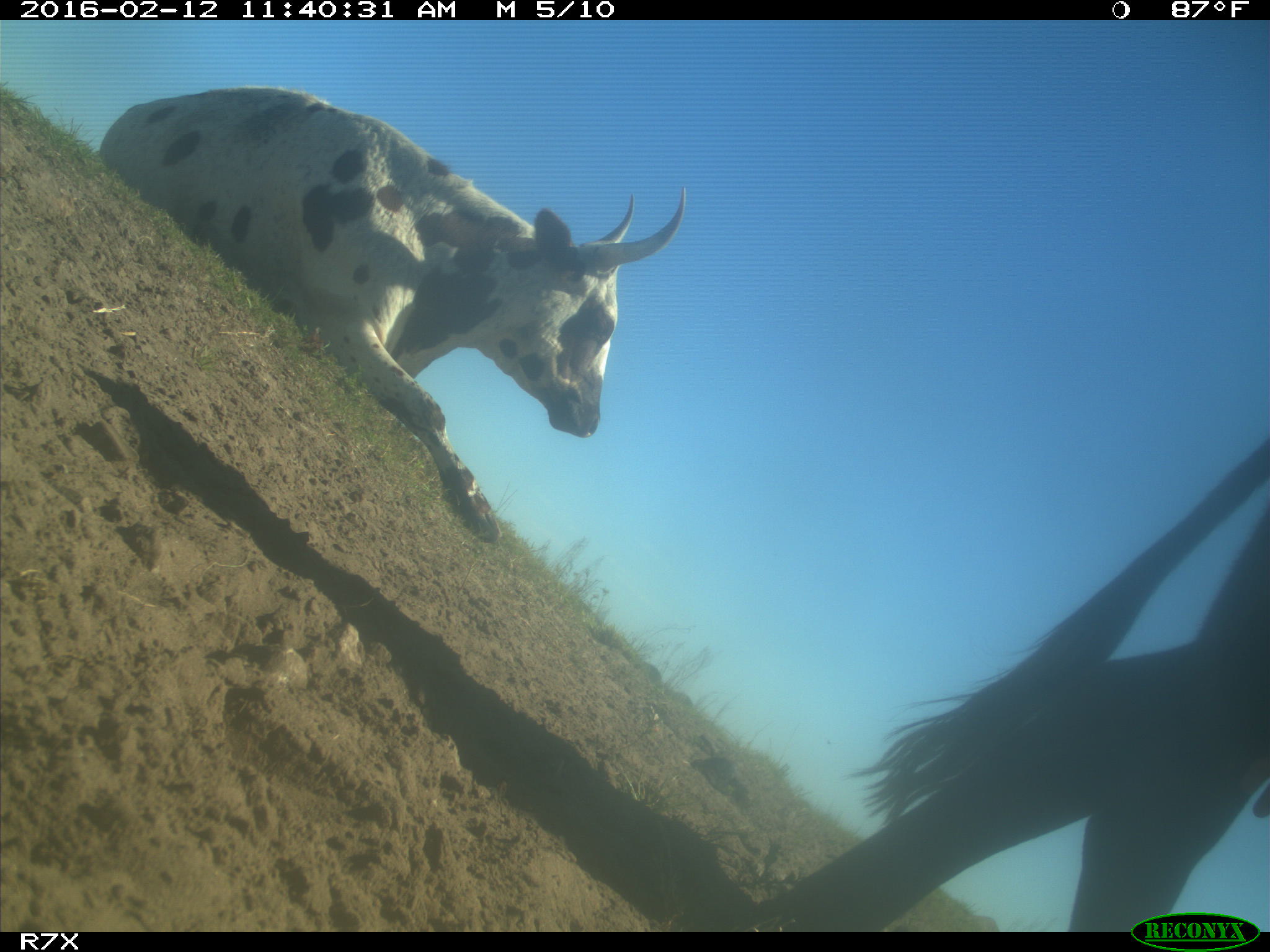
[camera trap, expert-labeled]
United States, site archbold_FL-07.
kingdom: Animalia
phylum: Chordata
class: Mammalia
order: Artiodactyla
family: Bovidae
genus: Bos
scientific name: Bos taurus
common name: domestic cow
Bos taurus (domestic cow).